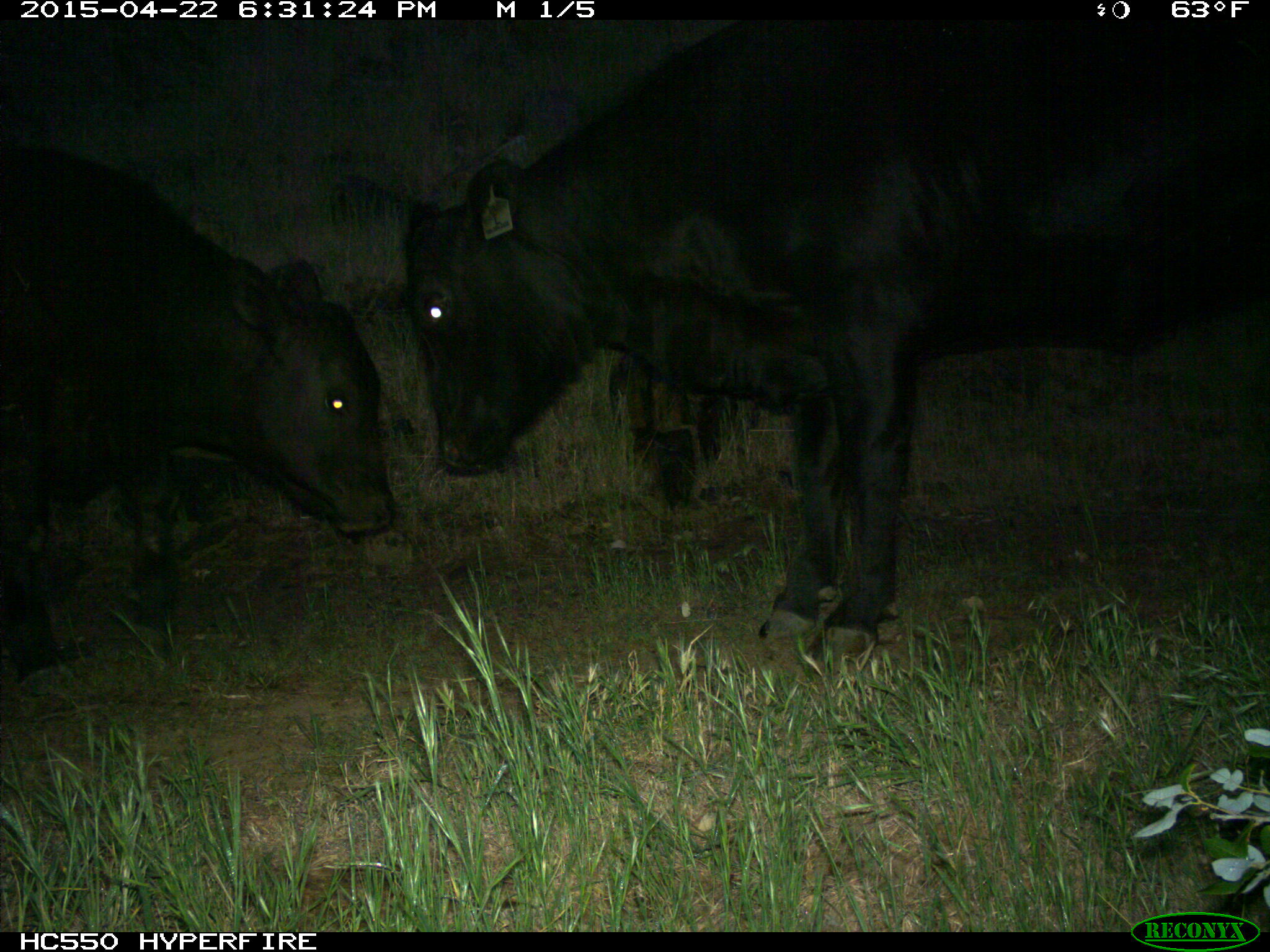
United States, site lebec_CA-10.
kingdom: Animalia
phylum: Chordata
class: Mammalia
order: Artiodactyla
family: Bovidae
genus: Bos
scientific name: Bos taurus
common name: domestic cow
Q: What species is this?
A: Bos taurus (domestic cow).